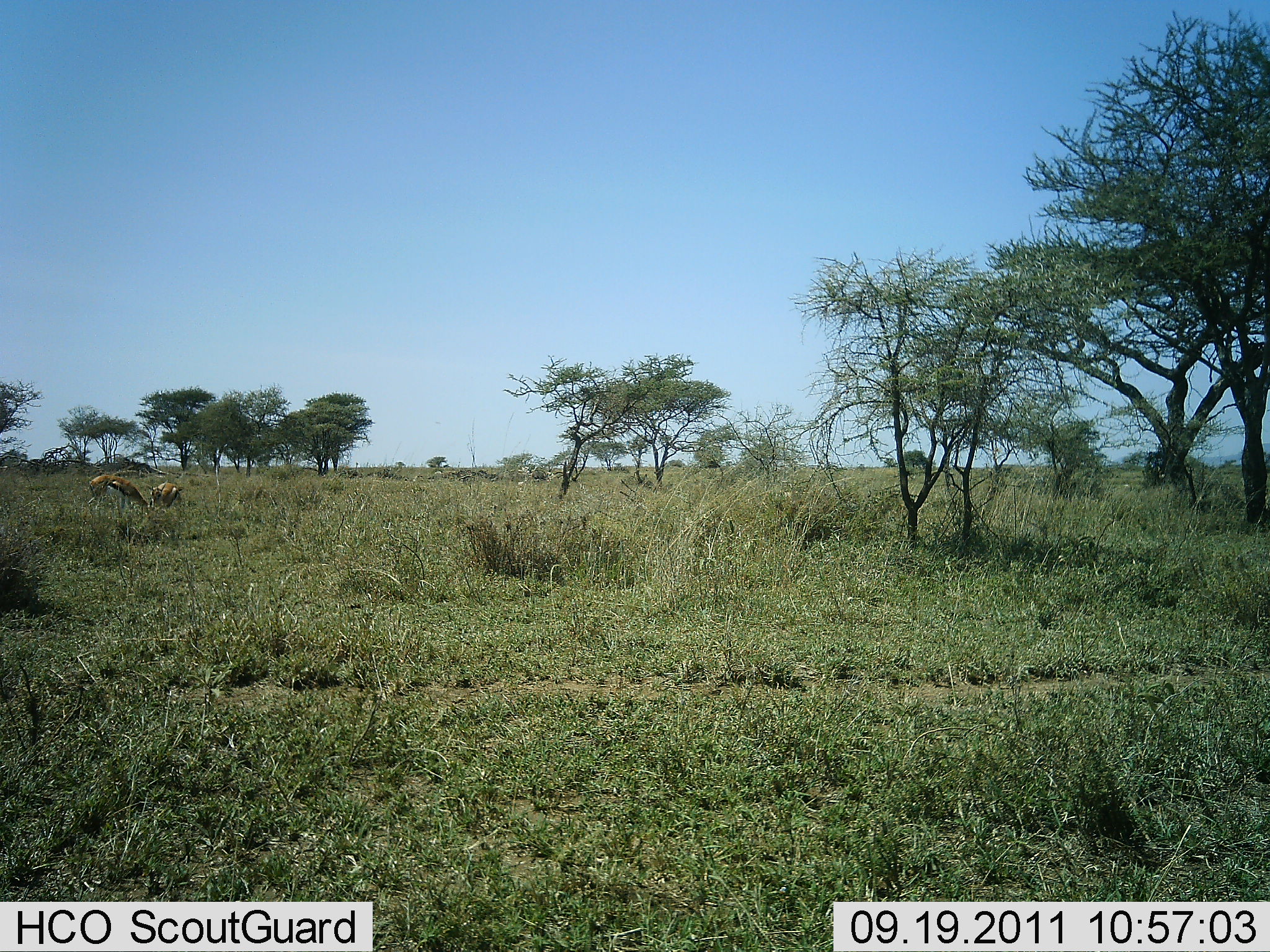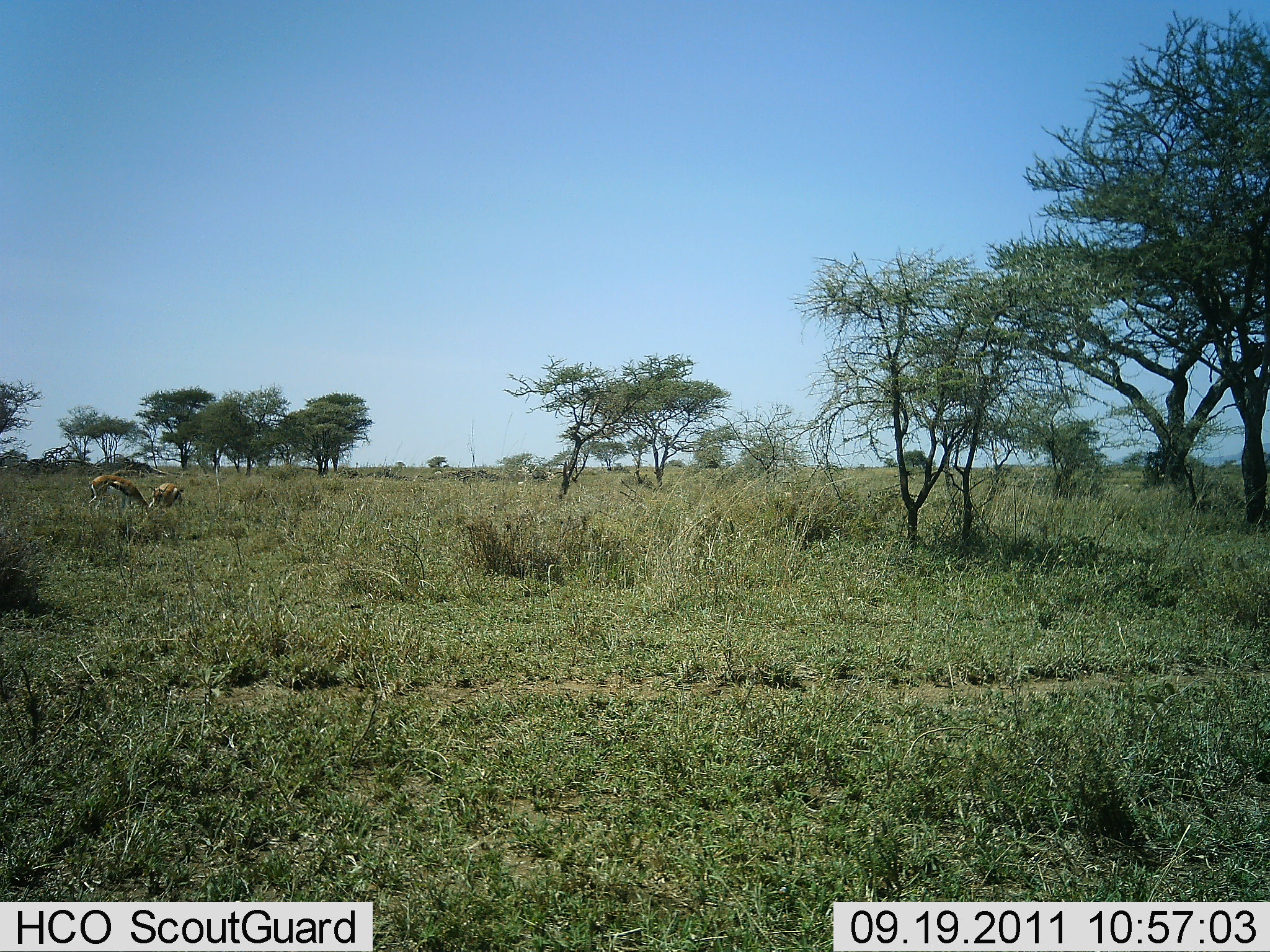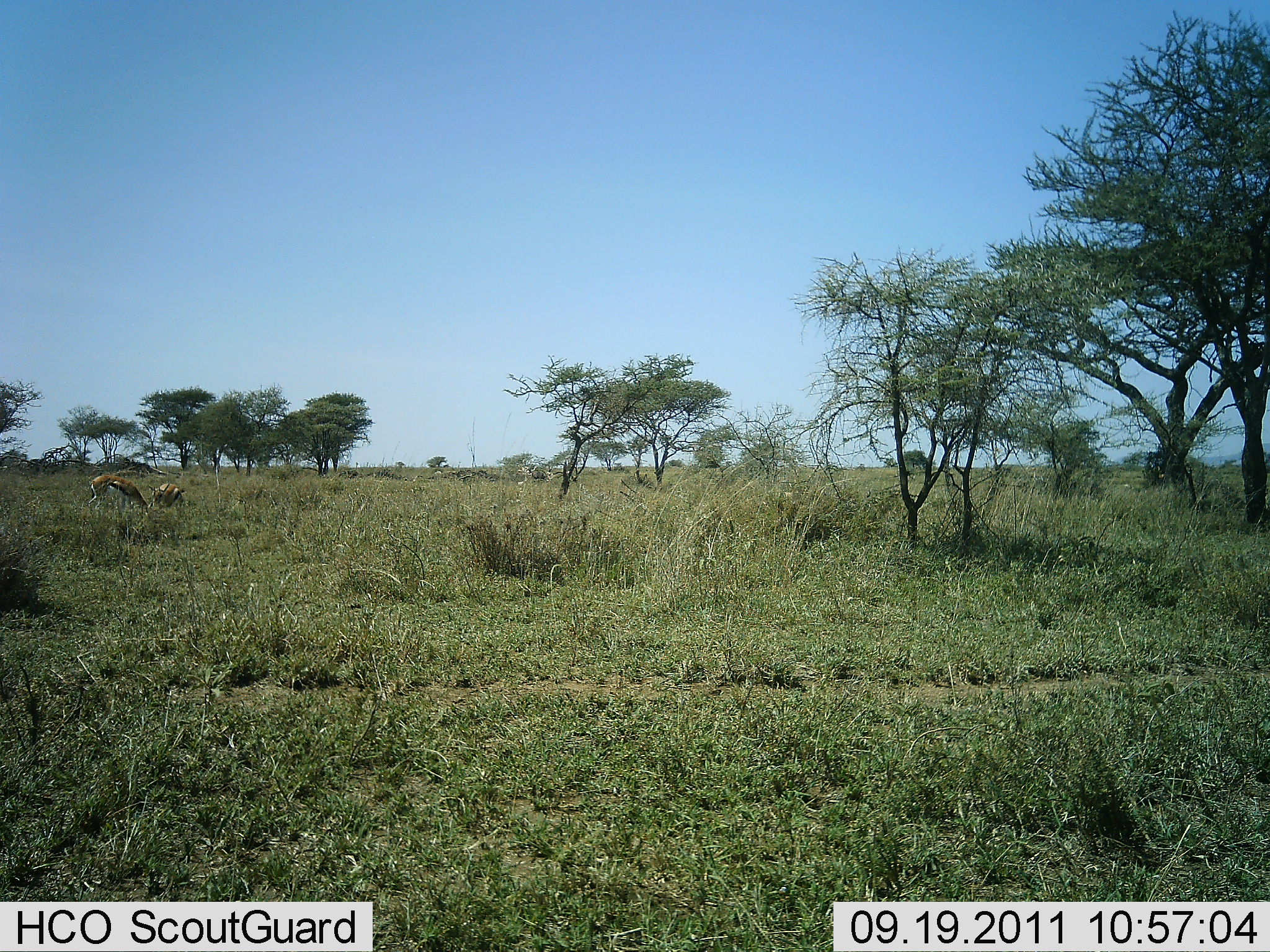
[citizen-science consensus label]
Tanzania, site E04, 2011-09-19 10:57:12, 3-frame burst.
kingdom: Animalia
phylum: Chordata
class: Mammalia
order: Artiodactyla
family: Bovidae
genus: Eudorcas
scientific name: Eudorcas thomsonii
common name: thomson's gazelle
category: gazellethomsons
Gazellethomsons (thomson's gazelle) (Eudorcas thomsonii), count 2. Behavior (volunteer vote fractions): standing 36%, resting 0%, moving 0%, interacting 0%. Young present (vote fraction): 0%. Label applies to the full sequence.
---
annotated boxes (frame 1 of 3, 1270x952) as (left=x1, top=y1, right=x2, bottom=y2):
animal: (left=86, top=473, right=149, bottom=515); (left=142, top=474, right=183, bottom=510)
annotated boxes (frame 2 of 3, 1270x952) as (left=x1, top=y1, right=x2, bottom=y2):
animal: (left=87, top=474, right=155, bottom=519); (left=147, top=482, right=185, bottom=514)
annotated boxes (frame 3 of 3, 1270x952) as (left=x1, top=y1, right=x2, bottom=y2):
animal: (left=86, top=474, right=154, bottom=521); (left=147, top=483, right=188, bottom=520)